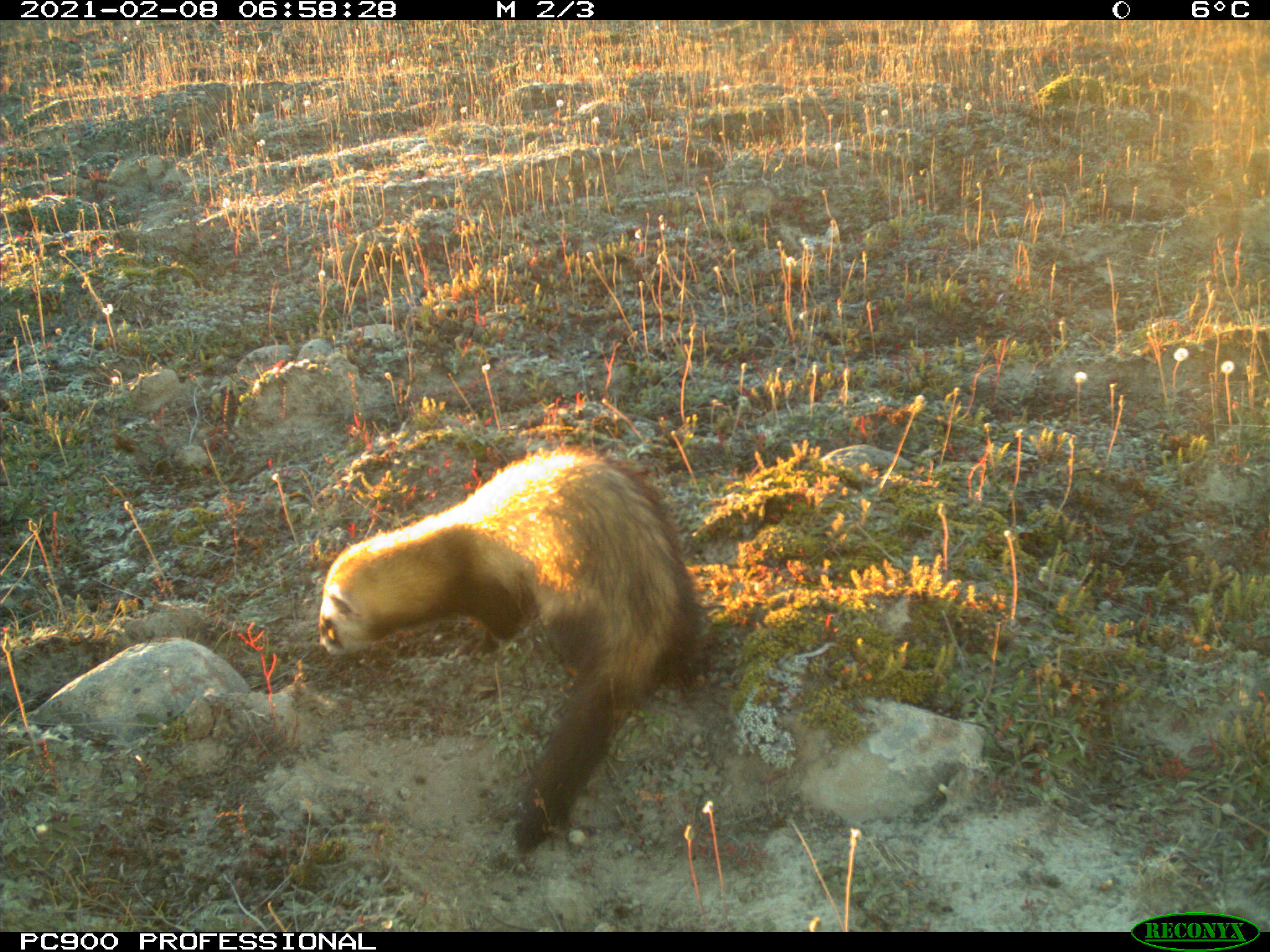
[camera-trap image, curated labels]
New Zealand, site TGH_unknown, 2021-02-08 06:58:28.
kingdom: Animalia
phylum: Chordata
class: Mammalia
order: Carnivora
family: Mustelidae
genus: Mustela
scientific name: Mustela furo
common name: ferret